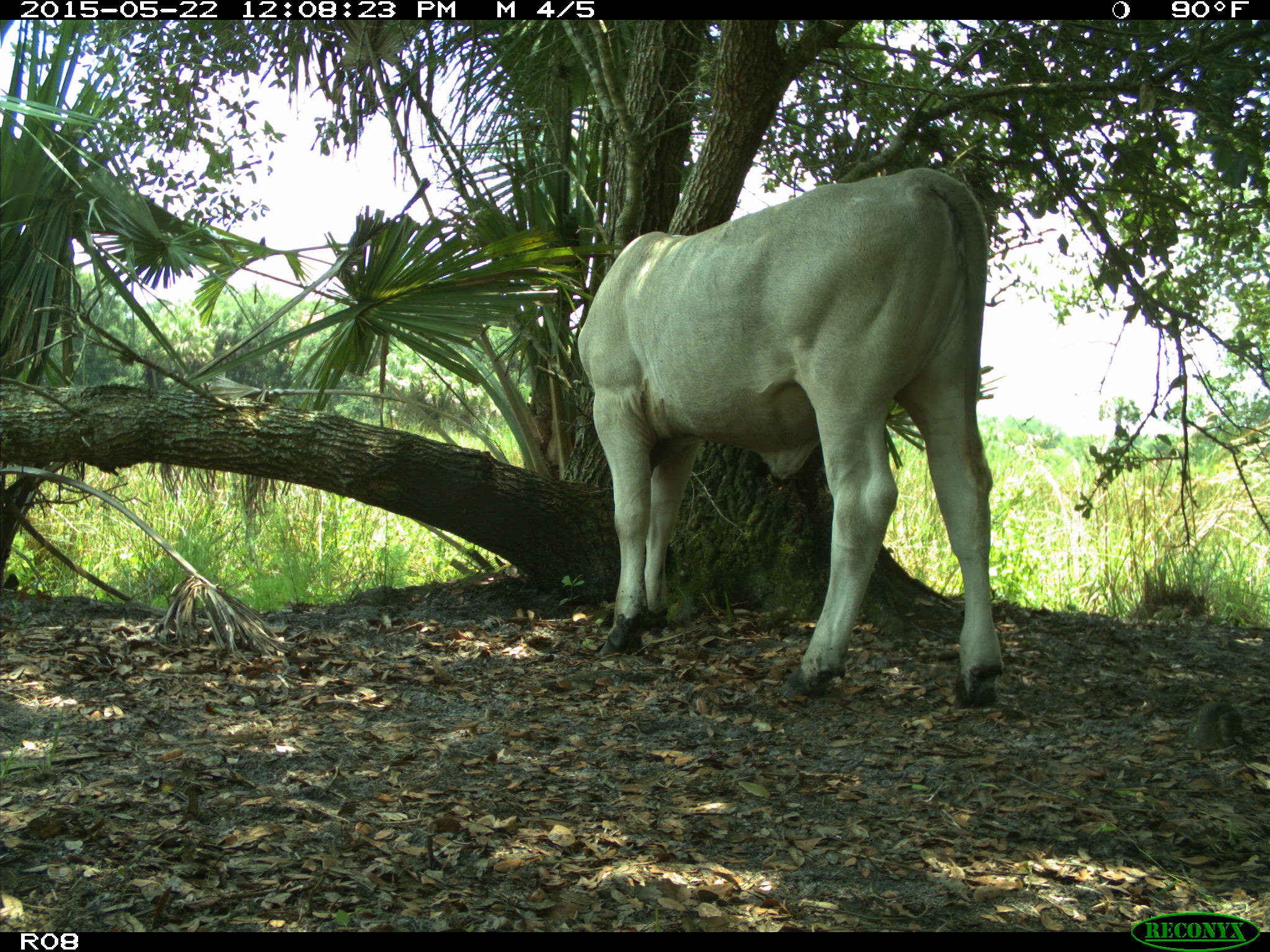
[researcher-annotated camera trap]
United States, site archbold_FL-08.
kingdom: Animalia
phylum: Chordata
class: Mammalia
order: Artiodactyla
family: Bovidae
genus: Bos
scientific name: Bos taurus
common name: domestic cow